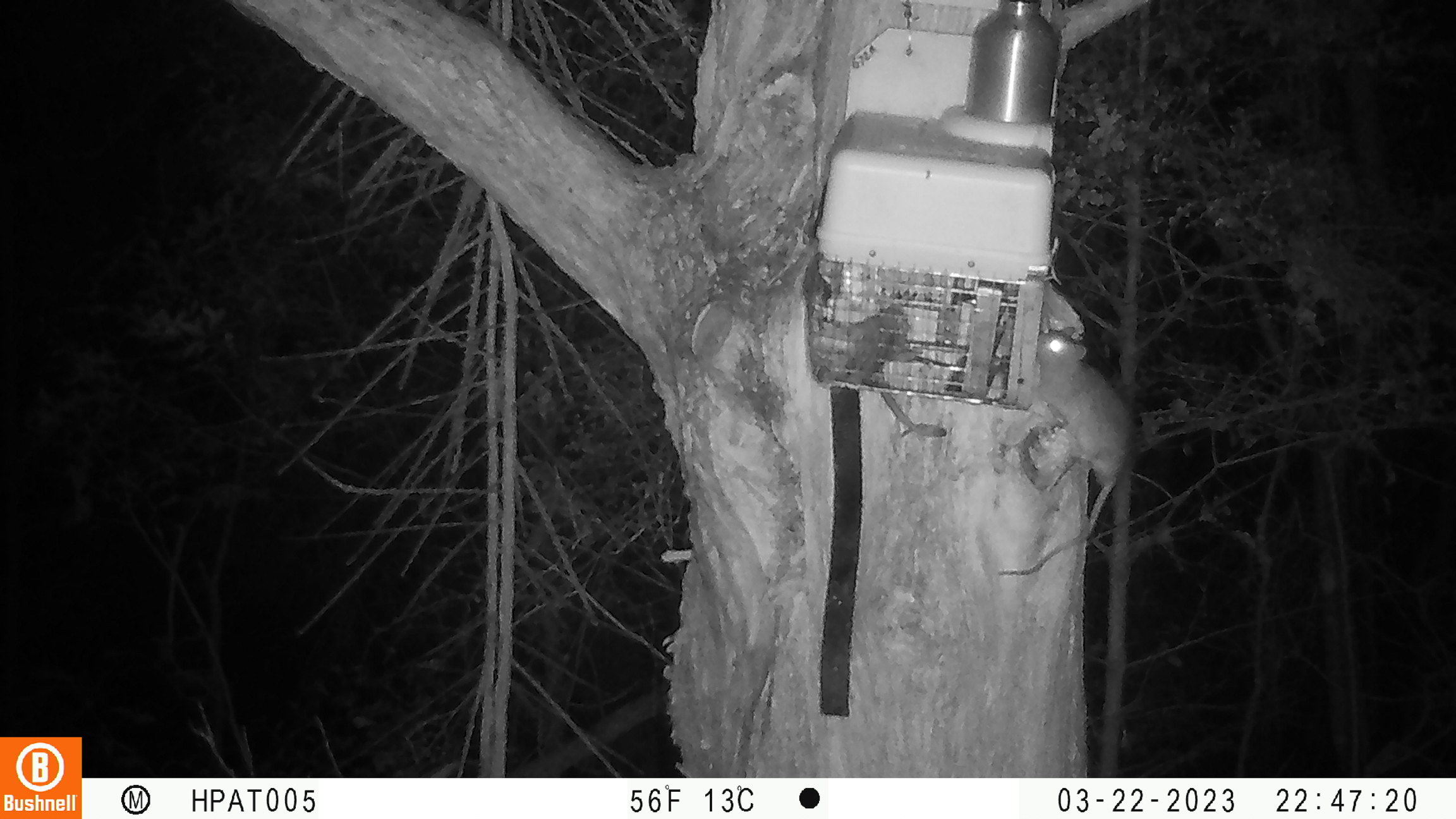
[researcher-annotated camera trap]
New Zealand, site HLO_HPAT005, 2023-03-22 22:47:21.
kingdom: Animalia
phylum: Chordata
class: Mammalia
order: Rodentia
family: Muridae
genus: Rattus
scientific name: Rattus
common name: rat